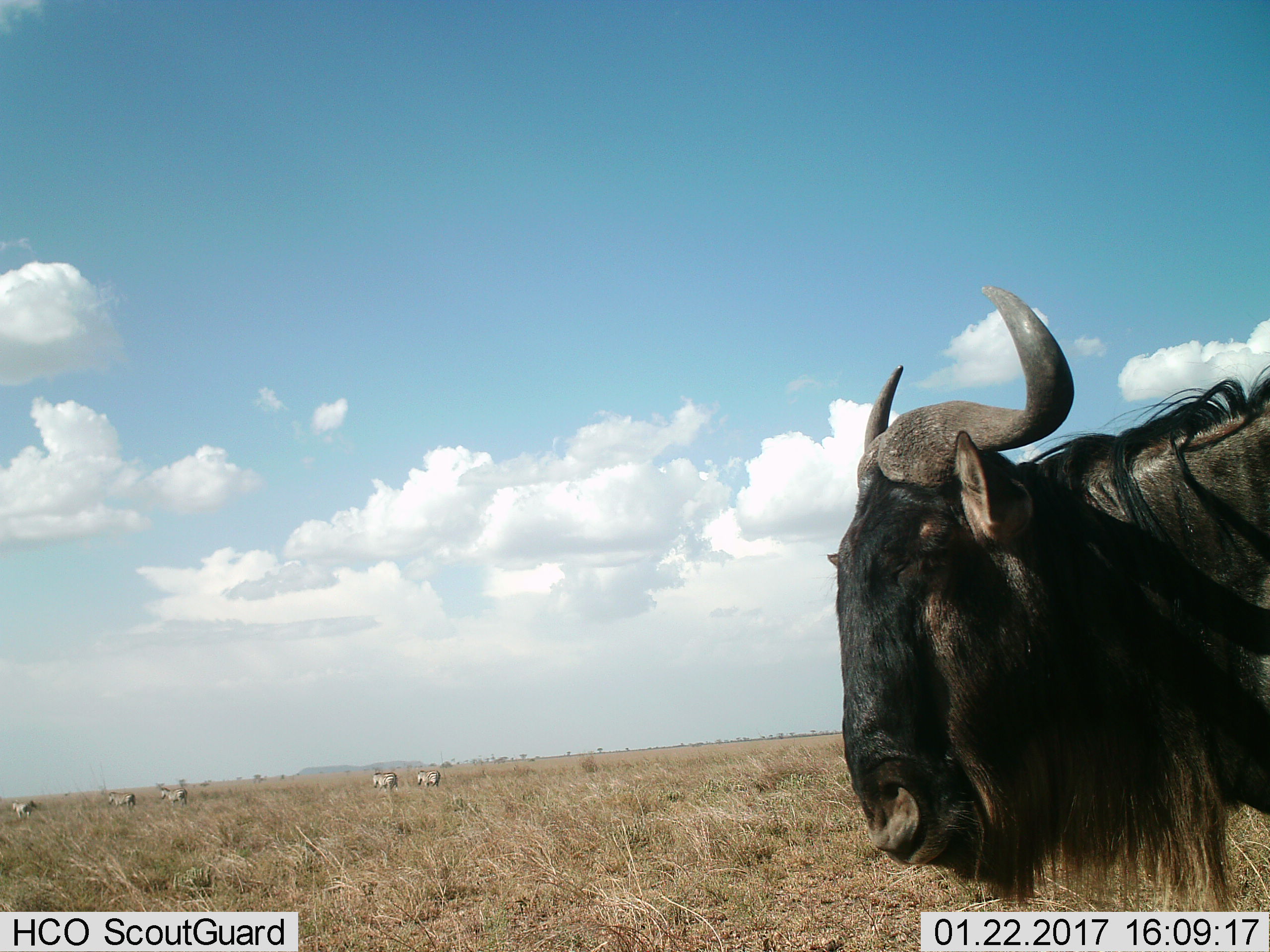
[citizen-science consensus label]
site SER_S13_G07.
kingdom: Animalia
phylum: Chordata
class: Mammalia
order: Artiodactyla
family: Bovidae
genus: Connochaetes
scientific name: Connochaetes taurinus taurinus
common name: blue wildebeest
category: wildebeestblue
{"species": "wildebeestblue (blue wildebeest) (Connochaetes taurinus taurinus)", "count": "1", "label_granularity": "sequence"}